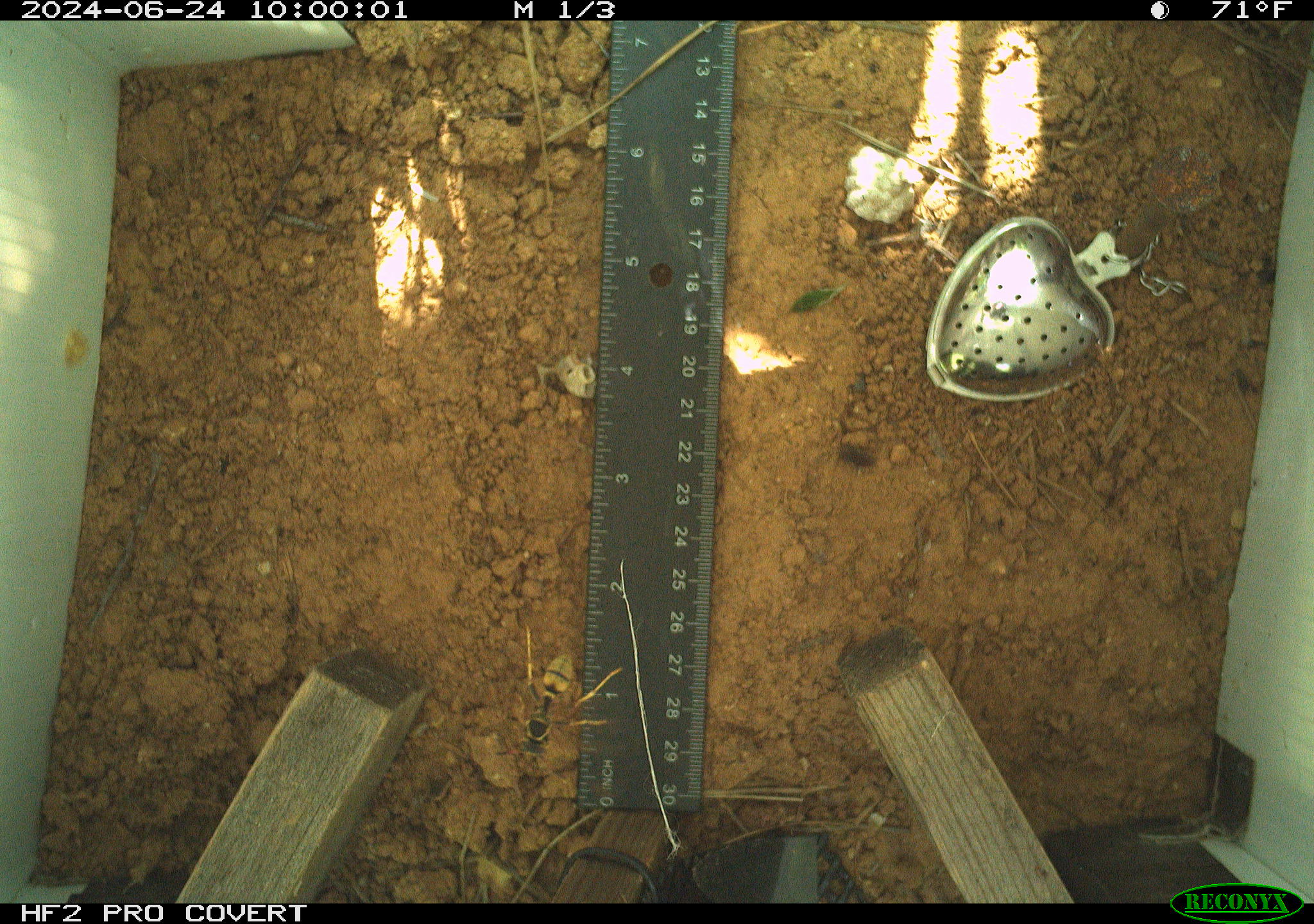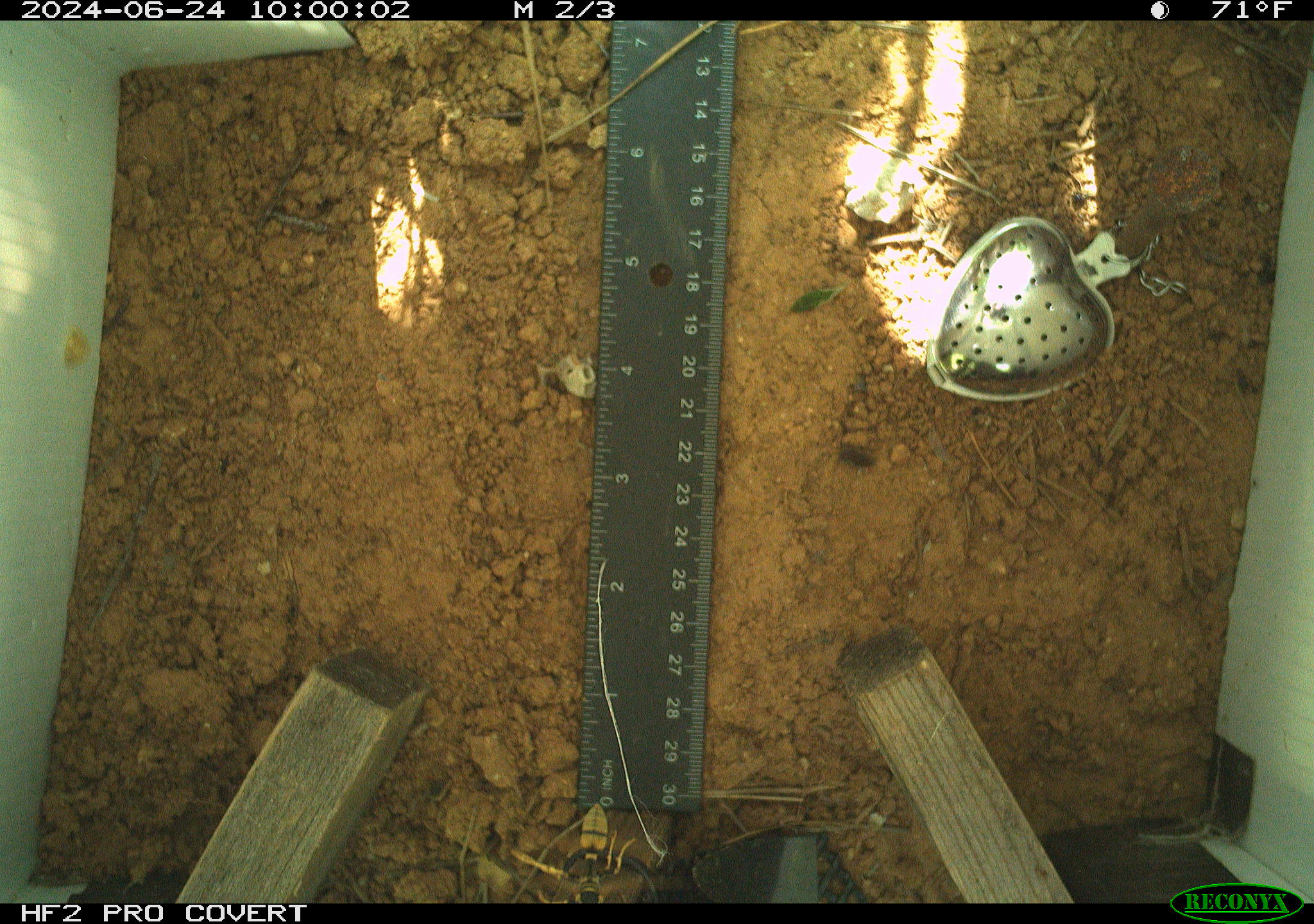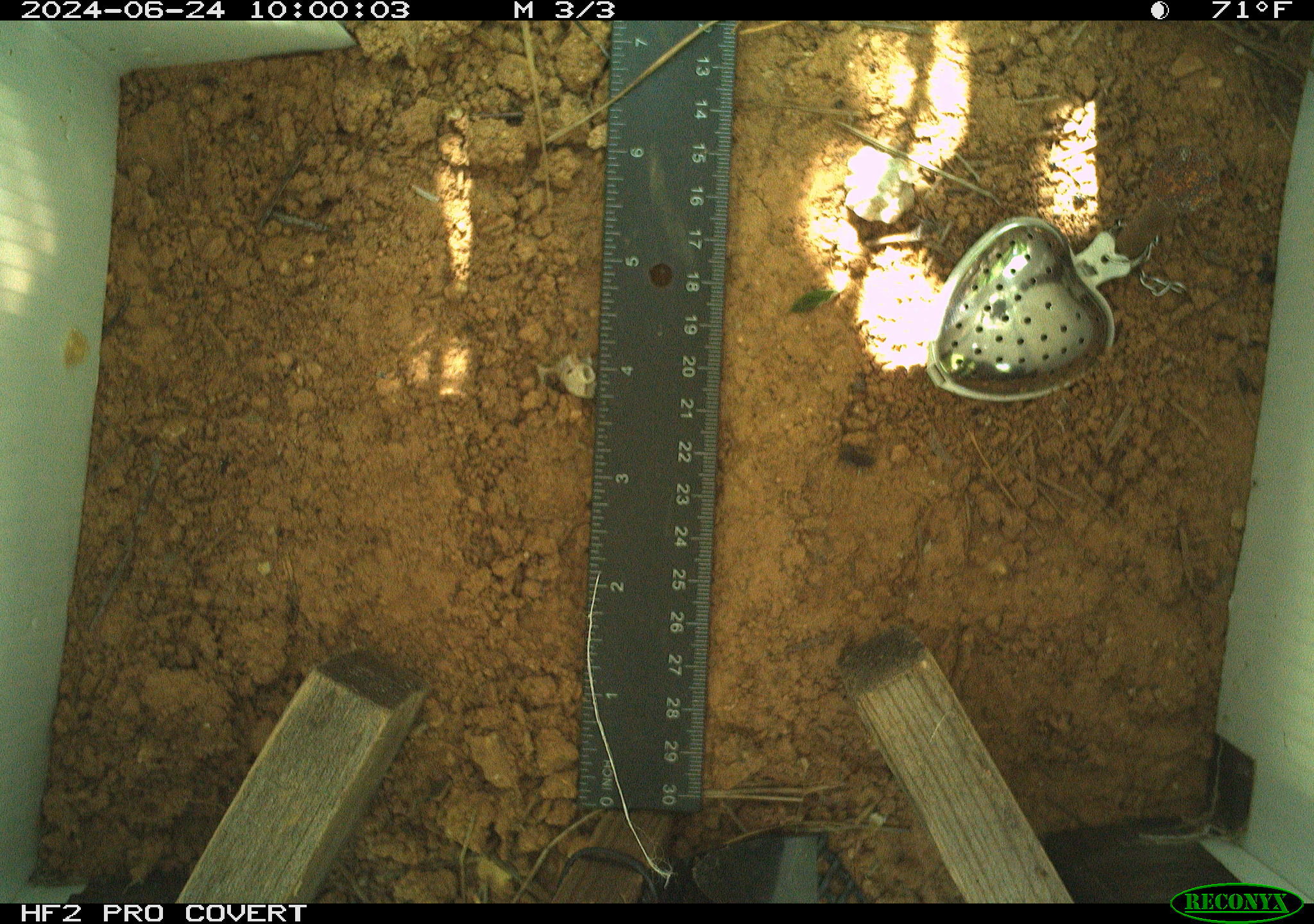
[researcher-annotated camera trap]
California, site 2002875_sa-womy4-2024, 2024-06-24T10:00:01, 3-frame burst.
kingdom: Animalia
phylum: Arthropoda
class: Insecta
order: Hymenoptera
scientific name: Hymenoptera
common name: ants, bees, wasps, and sawflies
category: hymenoptera order